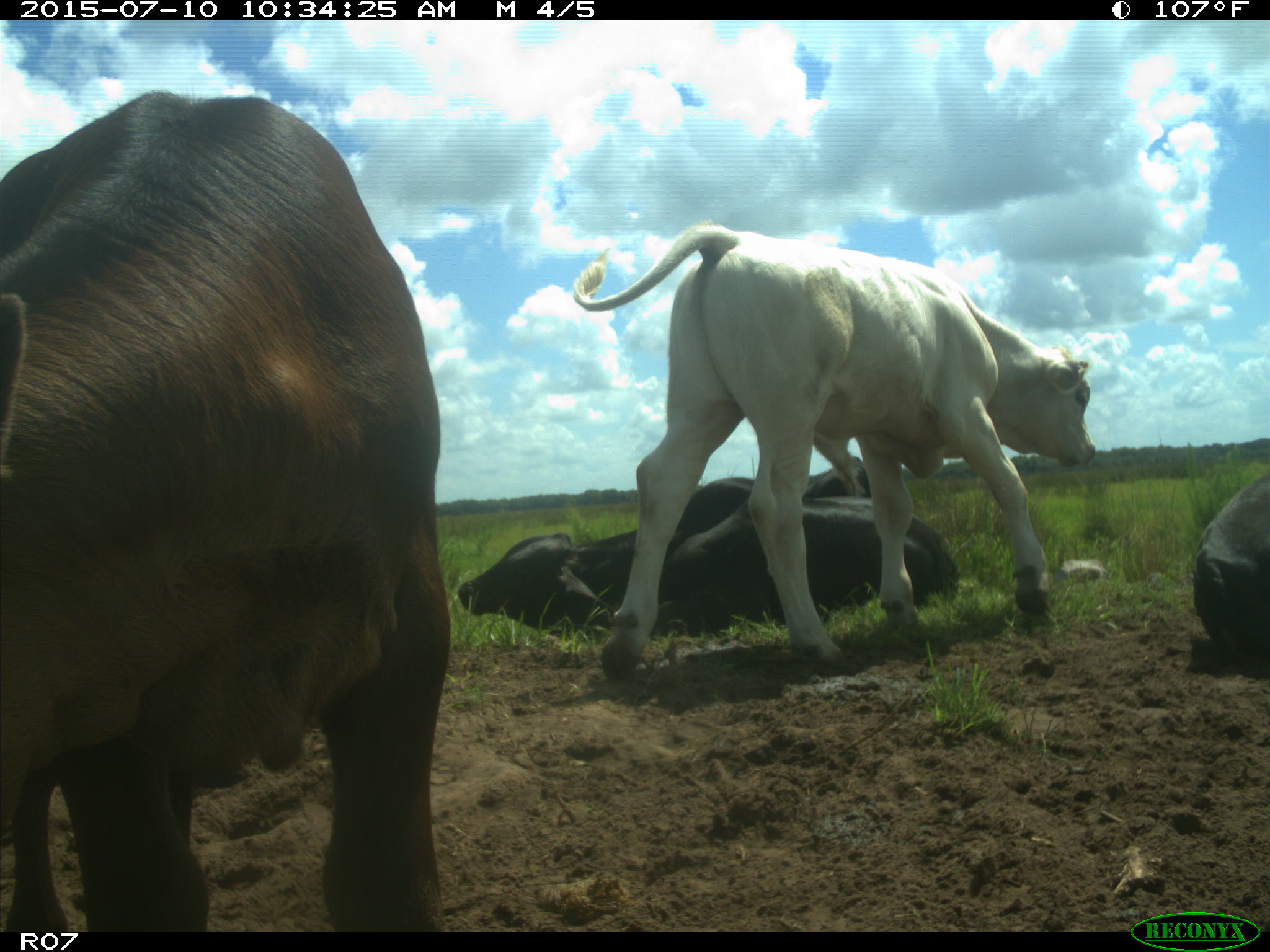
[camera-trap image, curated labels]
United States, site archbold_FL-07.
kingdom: Animalia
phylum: Chordata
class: Mammalia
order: Artiodactyla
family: Bovidae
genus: Bos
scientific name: Bos taurus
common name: domestic cow